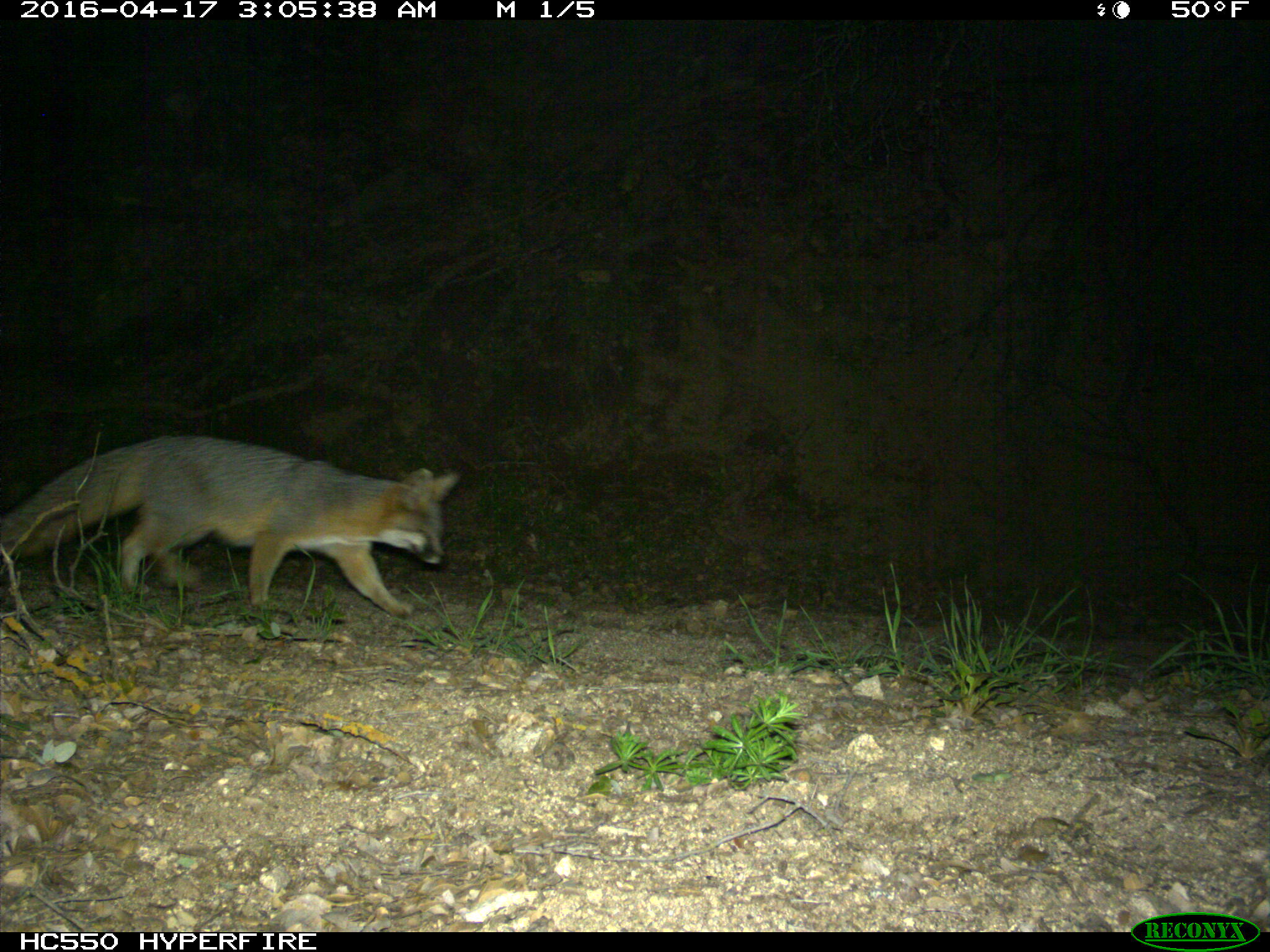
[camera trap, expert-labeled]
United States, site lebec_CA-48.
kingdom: Animalia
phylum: Chordata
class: Mammalia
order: Carnivora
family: Canidae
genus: Urocyon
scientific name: Urocyon cinereoargenteus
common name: gray fox